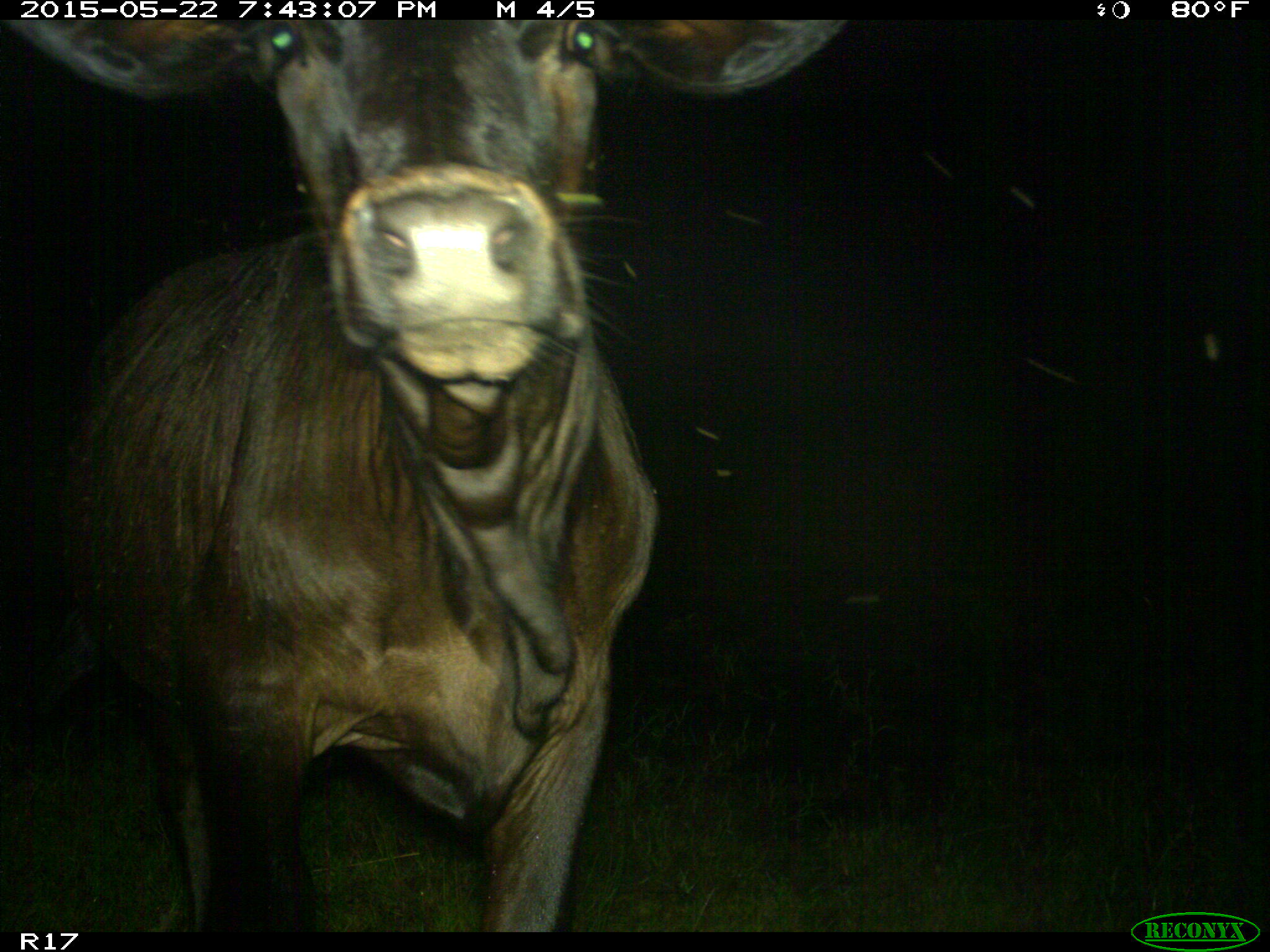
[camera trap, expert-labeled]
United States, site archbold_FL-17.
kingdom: Animalia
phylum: Chordata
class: Mammalia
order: Artiodactyla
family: Bovidae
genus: Bos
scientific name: Bos taurus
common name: domestic cow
Bos taurus (domestic cow).